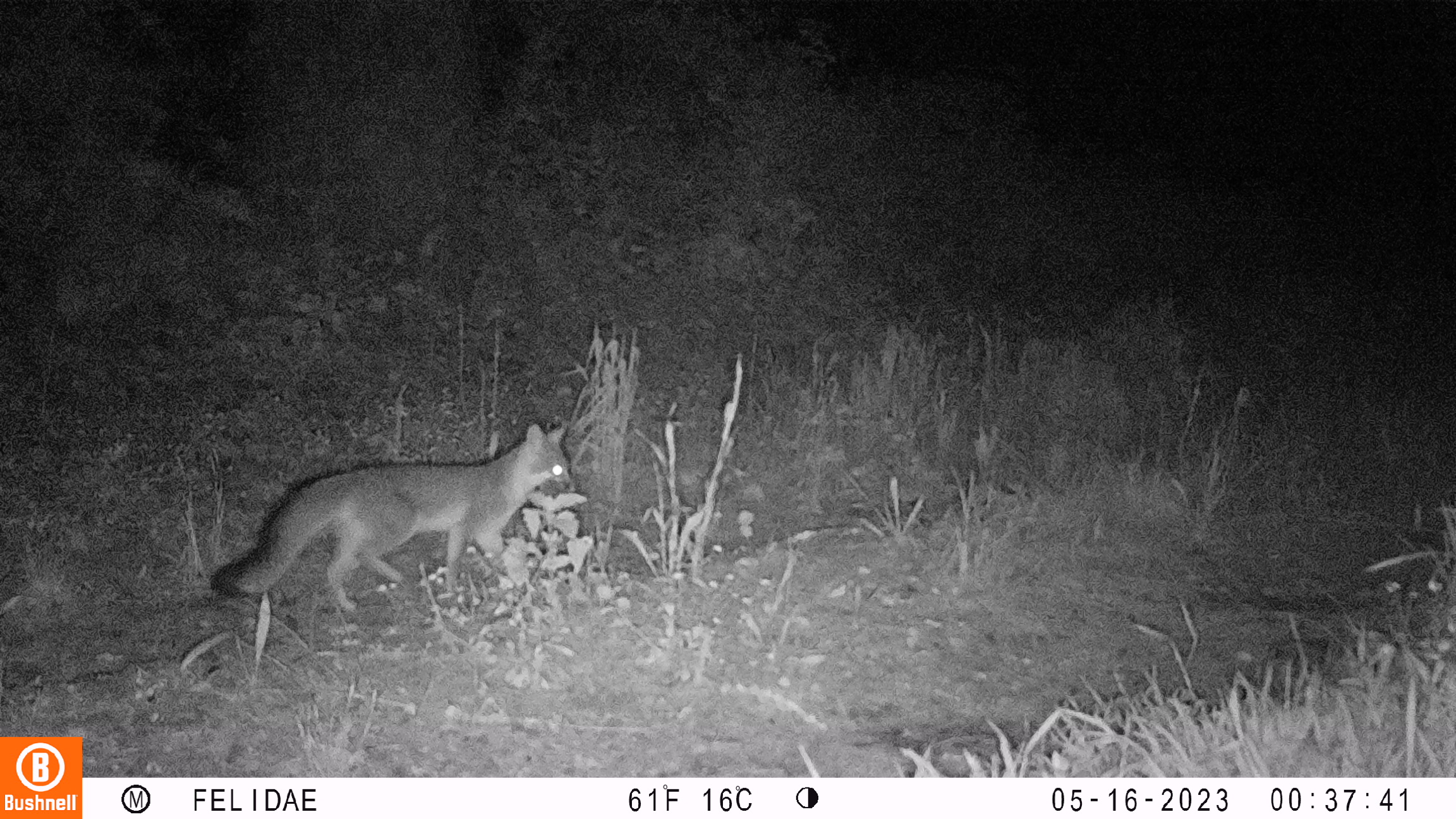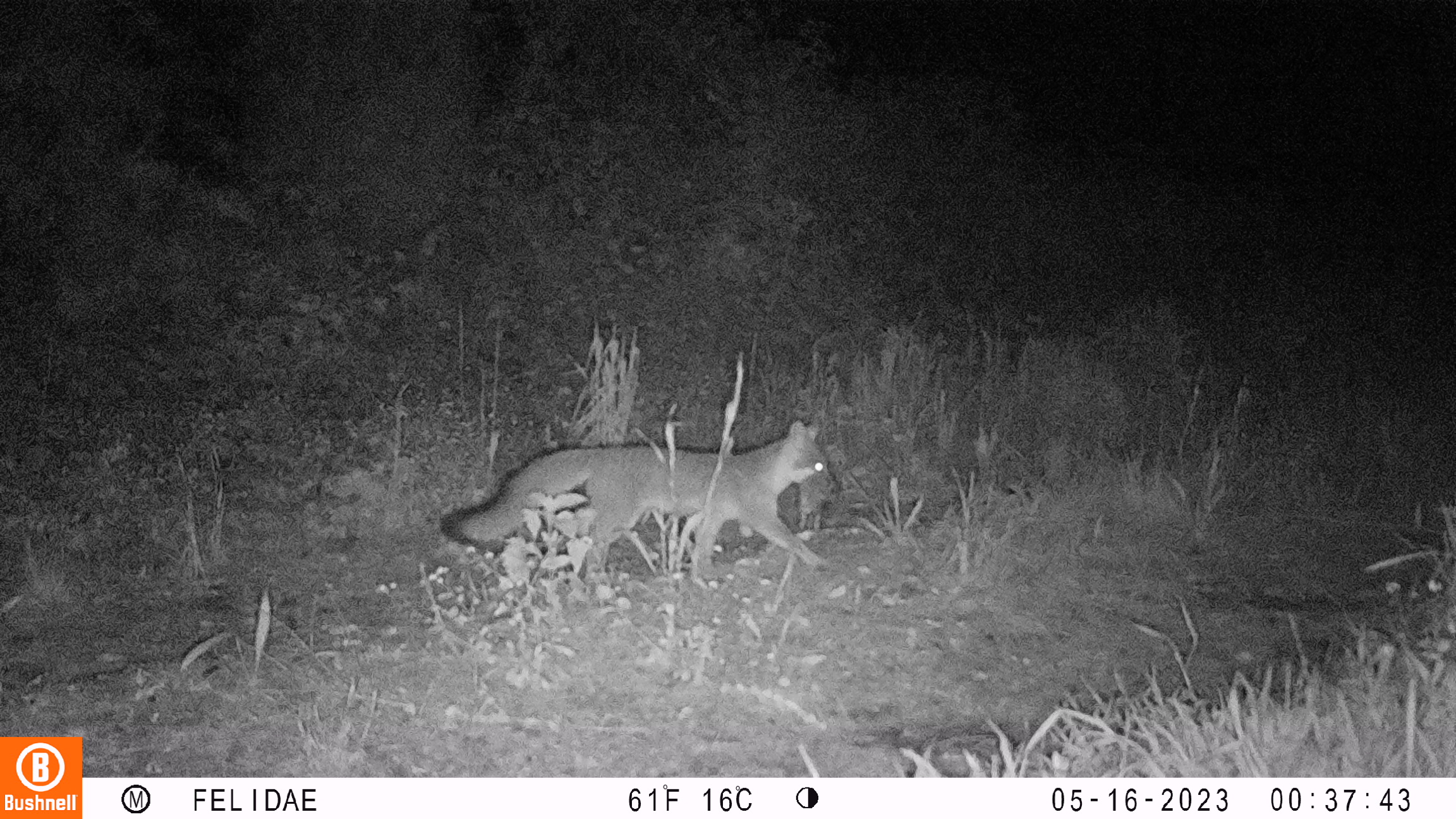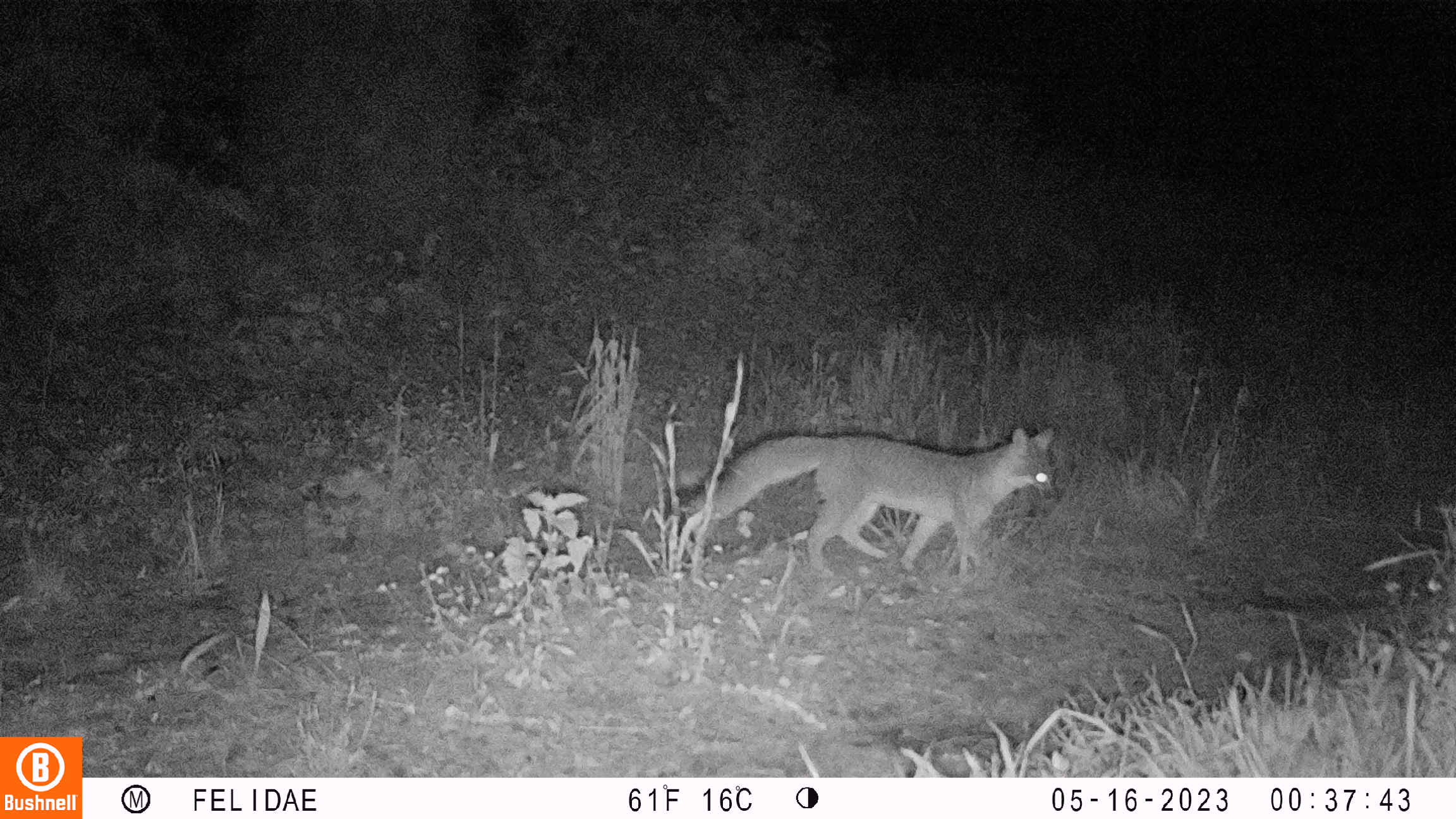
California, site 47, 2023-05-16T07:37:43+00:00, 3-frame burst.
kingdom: Animalia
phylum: Chordata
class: Mammalia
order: Carnivora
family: Canidae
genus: Urocyon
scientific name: Urocyon cinereoargenteus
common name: gray fox